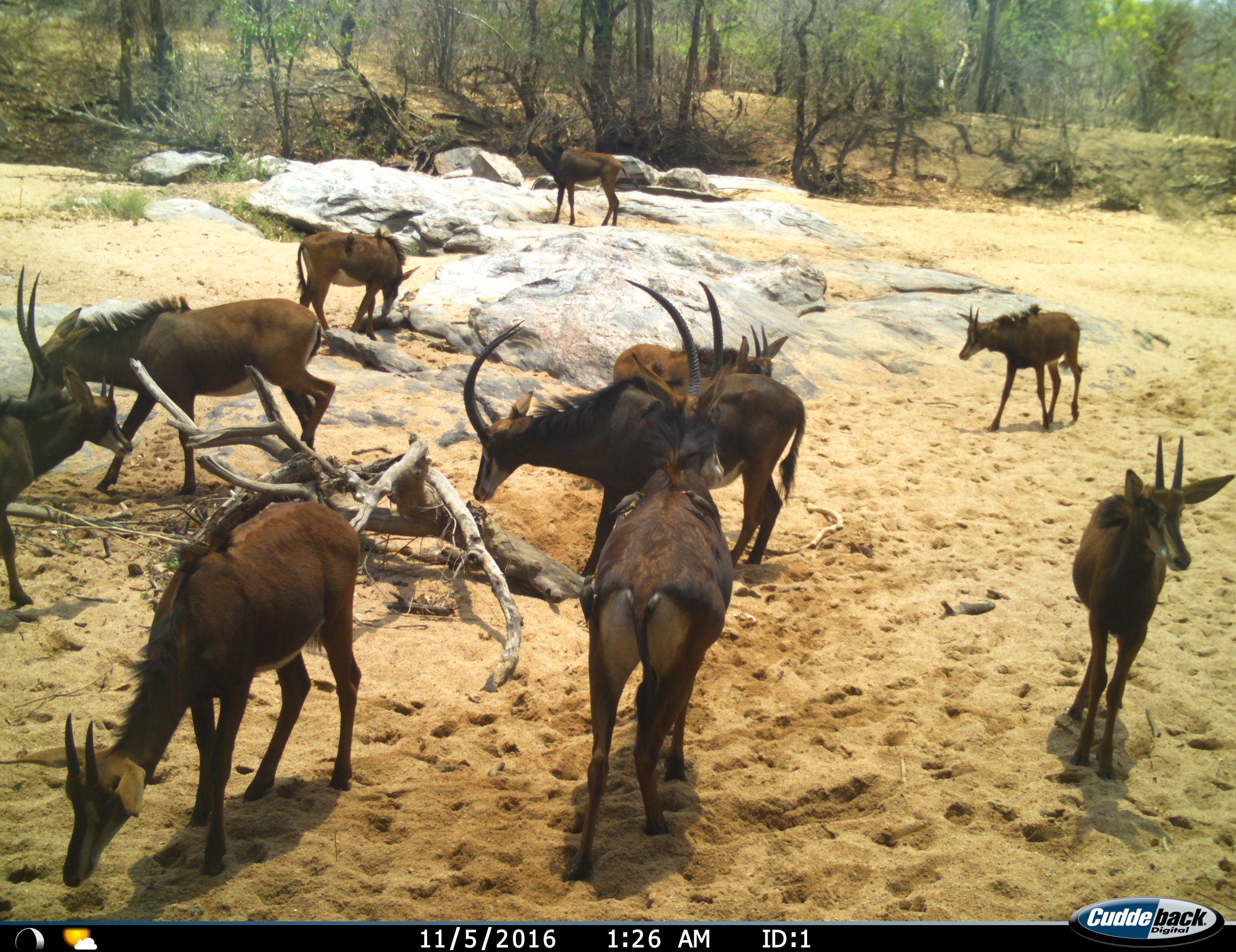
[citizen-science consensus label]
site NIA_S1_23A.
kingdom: Animalia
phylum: Chordata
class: Mammalia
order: Artiodactyla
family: Bovidae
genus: Hippotragus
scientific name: Hippotragus niger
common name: sable antelope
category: sable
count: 10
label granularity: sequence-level